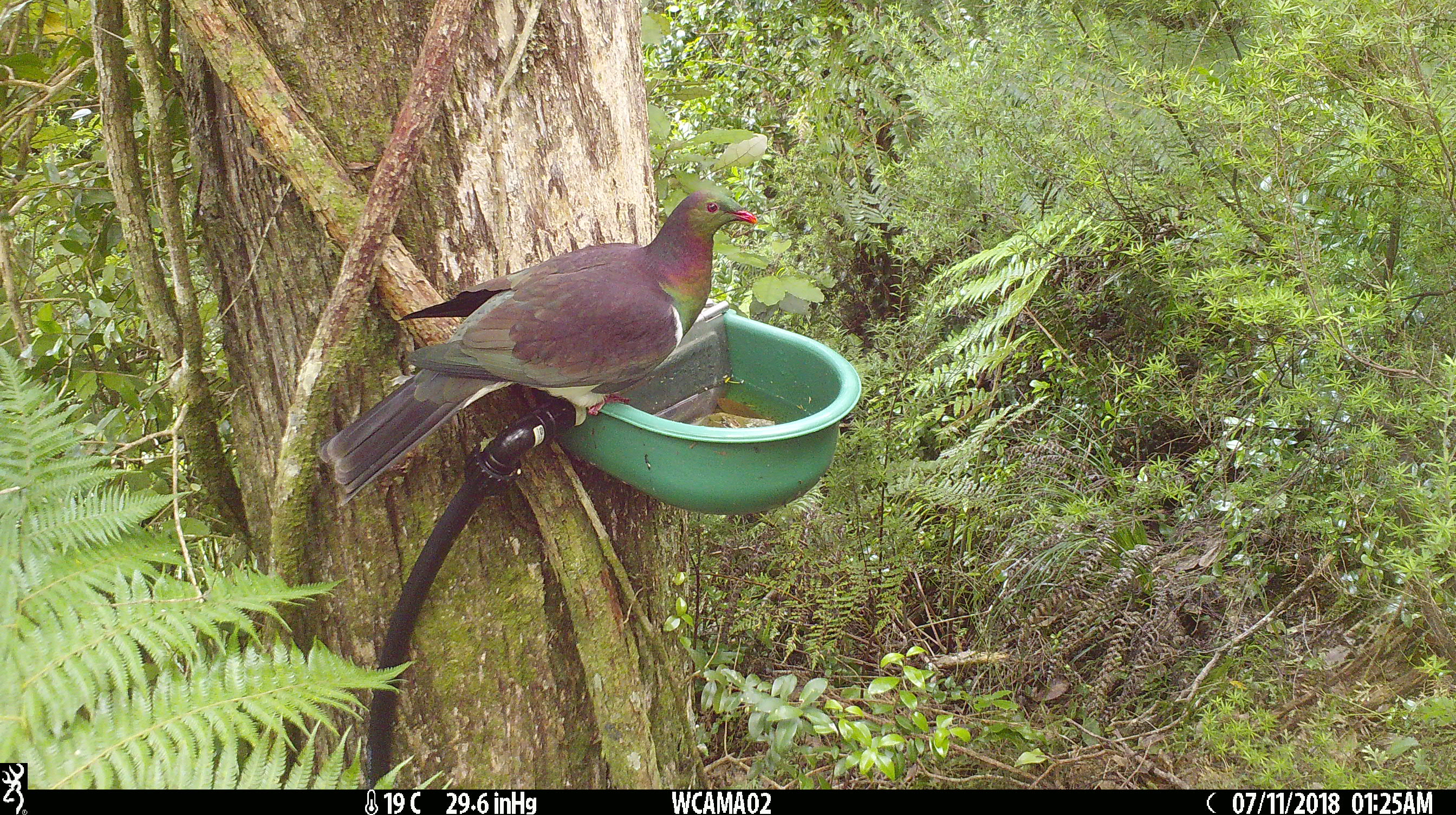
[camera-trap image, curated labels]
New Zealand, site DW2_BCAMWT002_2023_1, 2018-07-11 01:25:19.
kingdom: Animalia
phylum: Chordata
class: Aves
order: Columbiformes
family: Columbidae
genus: Hemiphaga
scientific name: Hemiphaga novaeseelandiae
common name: new zealand pigeon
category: kereru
Kereru (new zealand pigeon) (Hemiphaga novaeseelandiae).